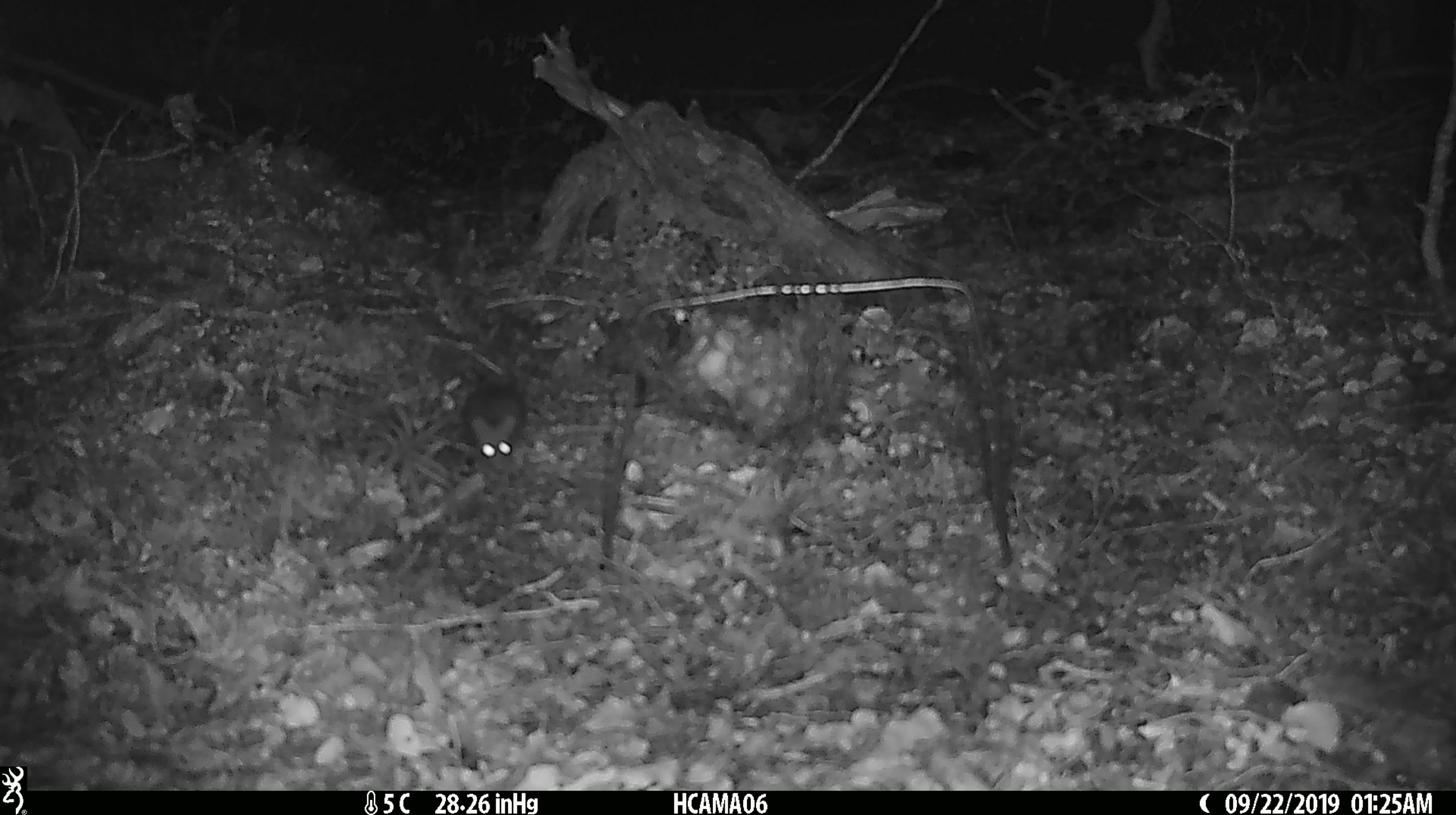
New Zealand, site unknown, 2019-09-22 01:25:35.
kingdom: Animalia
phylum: Chordata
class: Mammalia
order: Rodentia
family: Muridae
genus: Mus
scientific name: Mus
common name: mouse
Mouse (Mus).